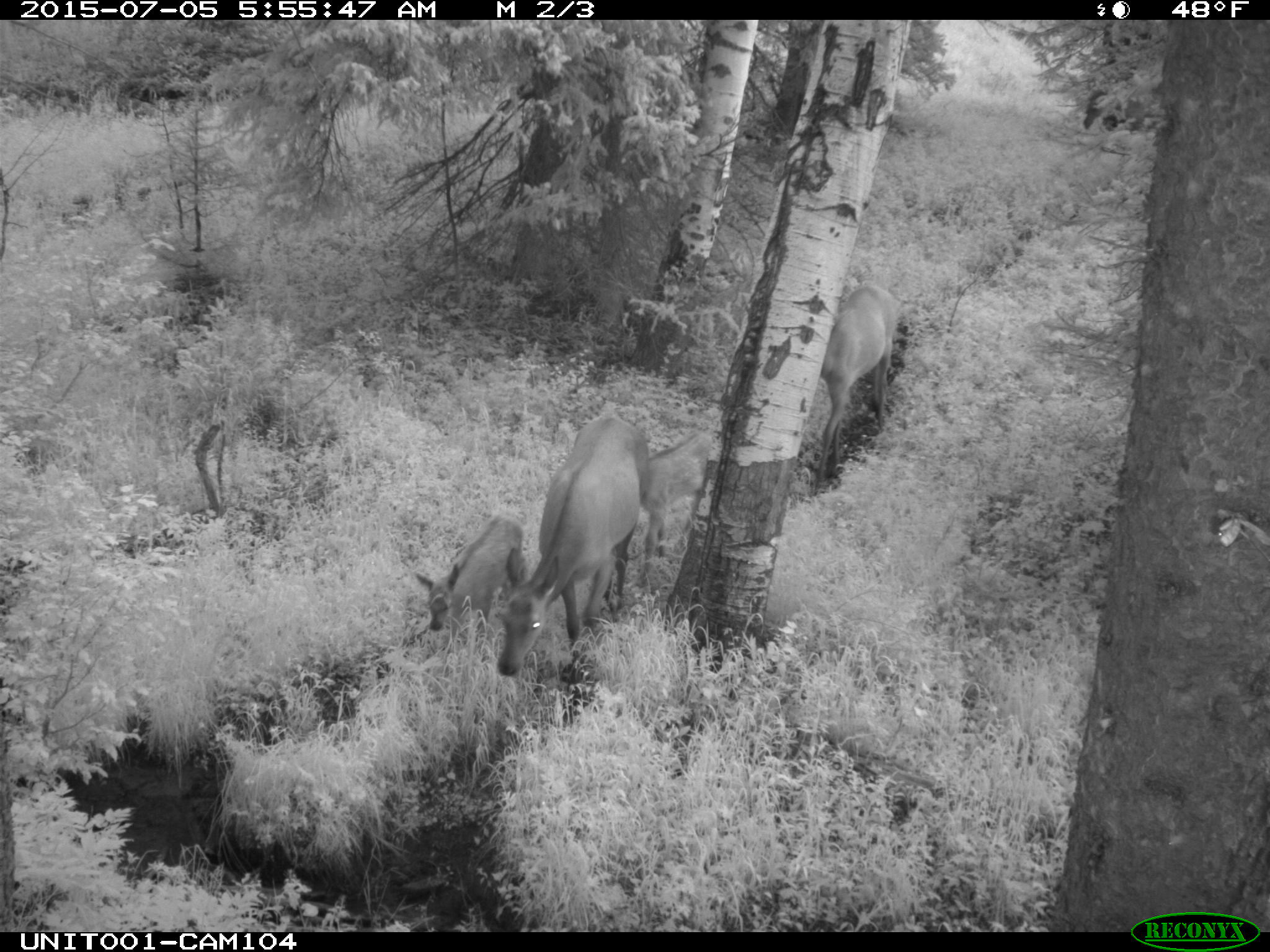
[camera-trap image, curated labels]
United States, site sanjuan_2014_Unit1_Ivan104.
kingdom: Animalia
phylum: Chordata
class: Mammalia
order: Artiodactyla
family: Cervidae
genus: Cervus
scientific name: Cervus elaphus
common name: red deer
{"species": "Cervus elaphus (red deer)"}